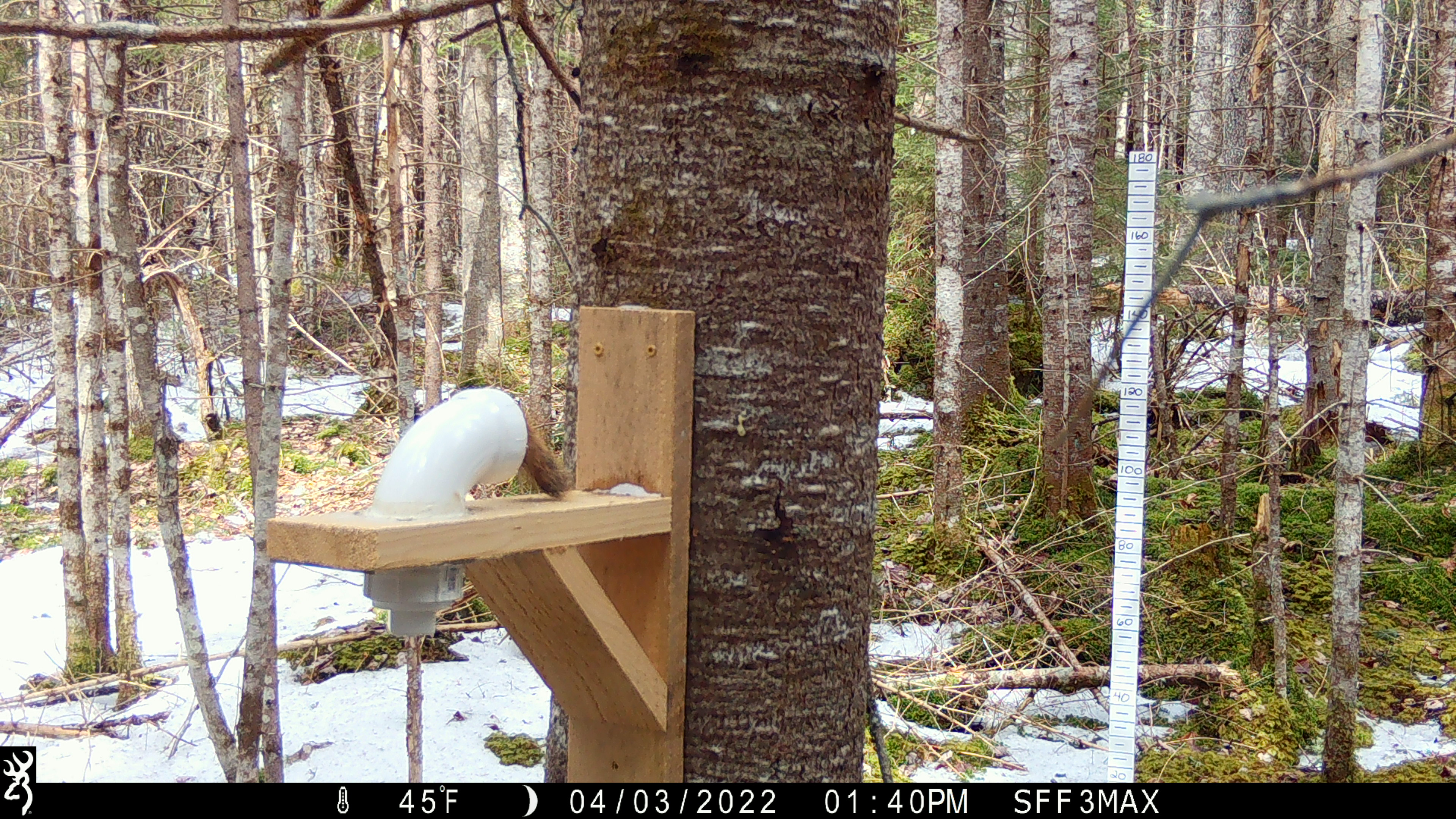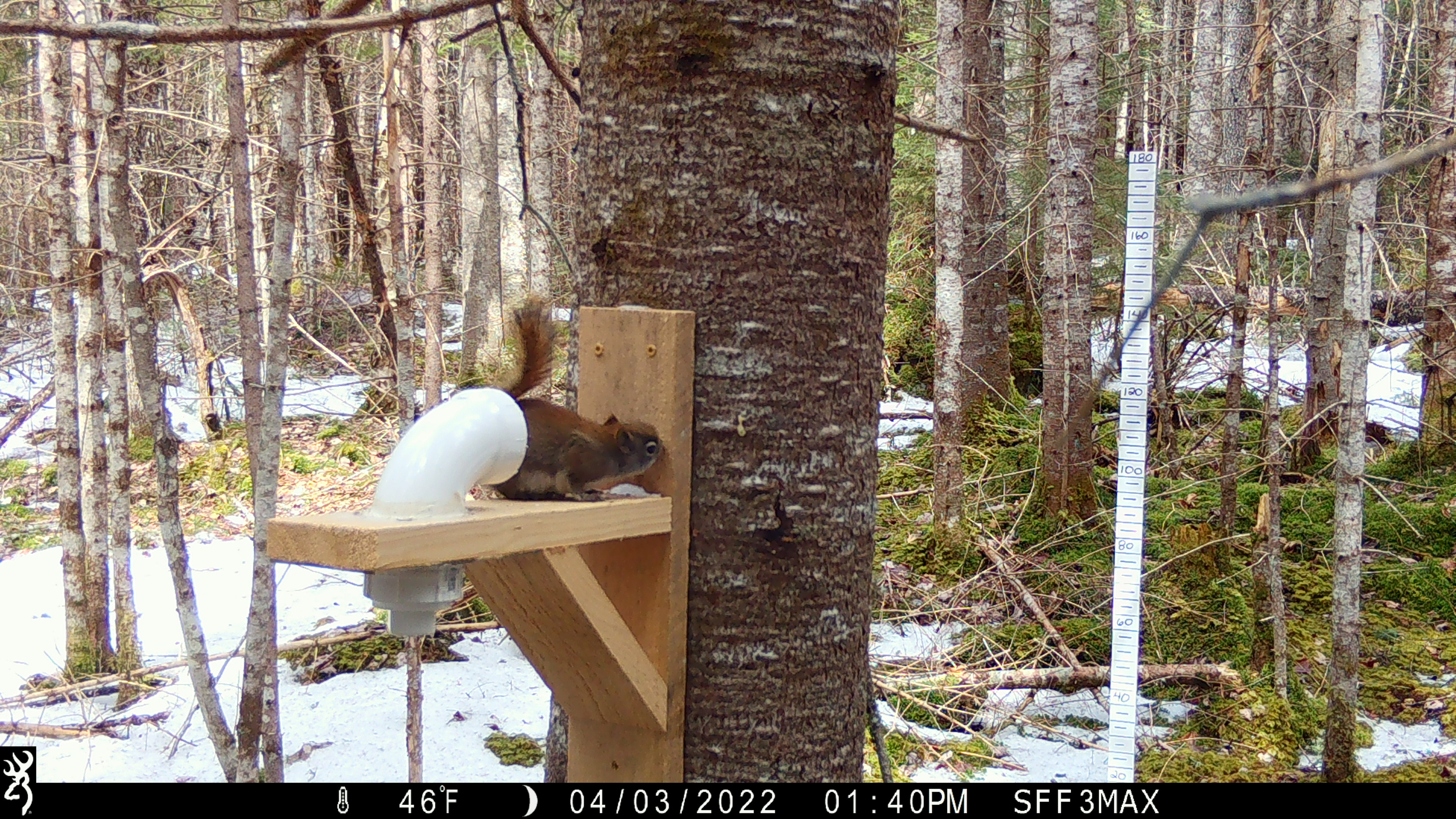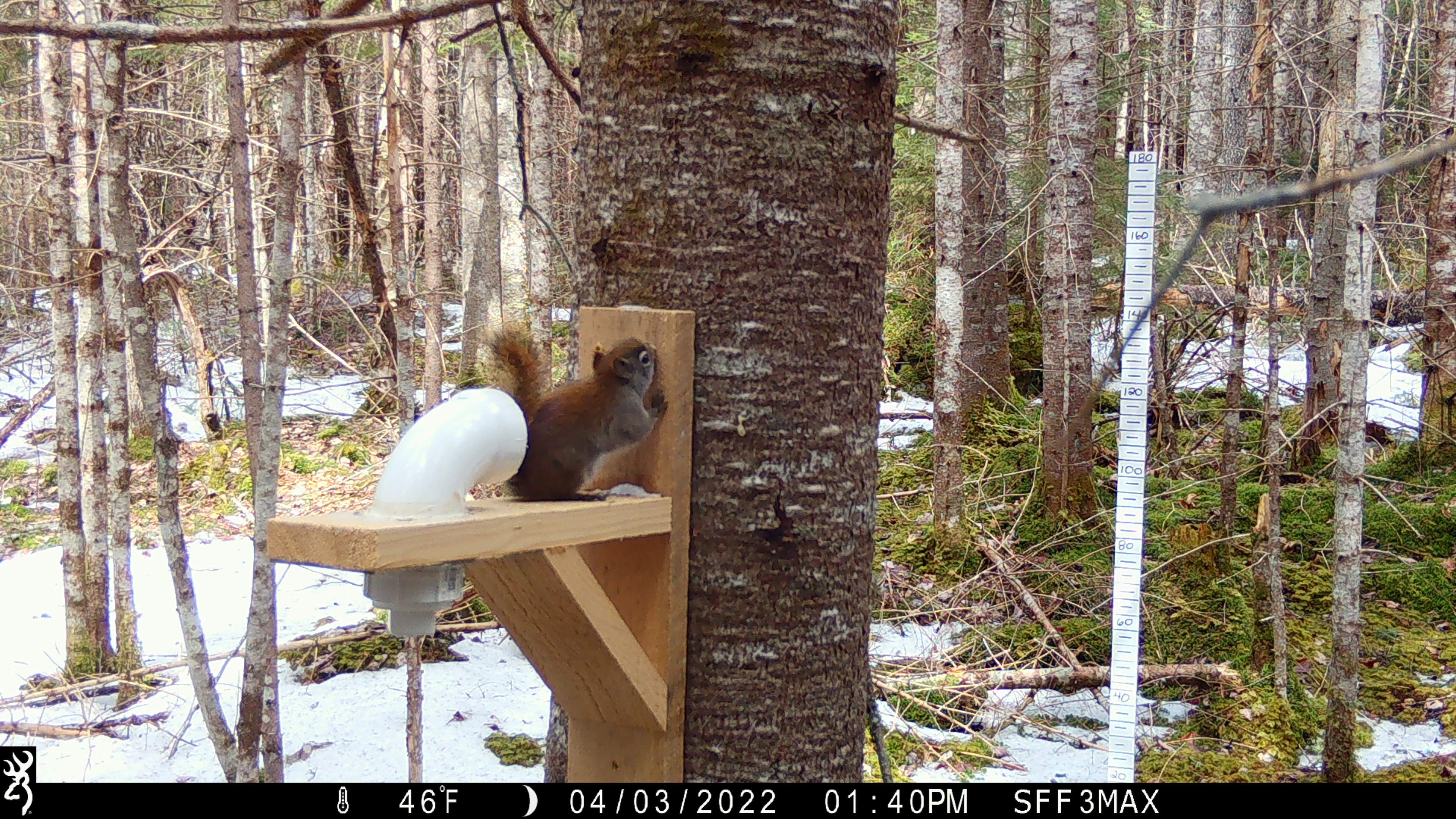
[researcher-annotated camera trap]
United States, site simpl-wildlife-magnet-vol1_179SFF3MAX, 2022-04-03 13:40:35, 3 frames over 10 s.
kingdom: Animalia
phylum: Chordata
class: Mammalia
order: Rodentia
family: Sciuridae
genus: Tamiasciurus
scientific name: Tamiasciurus hudsonicus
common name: red squirrel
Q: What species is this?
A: Red squirrel (Tamiasciurus hudsonicus).